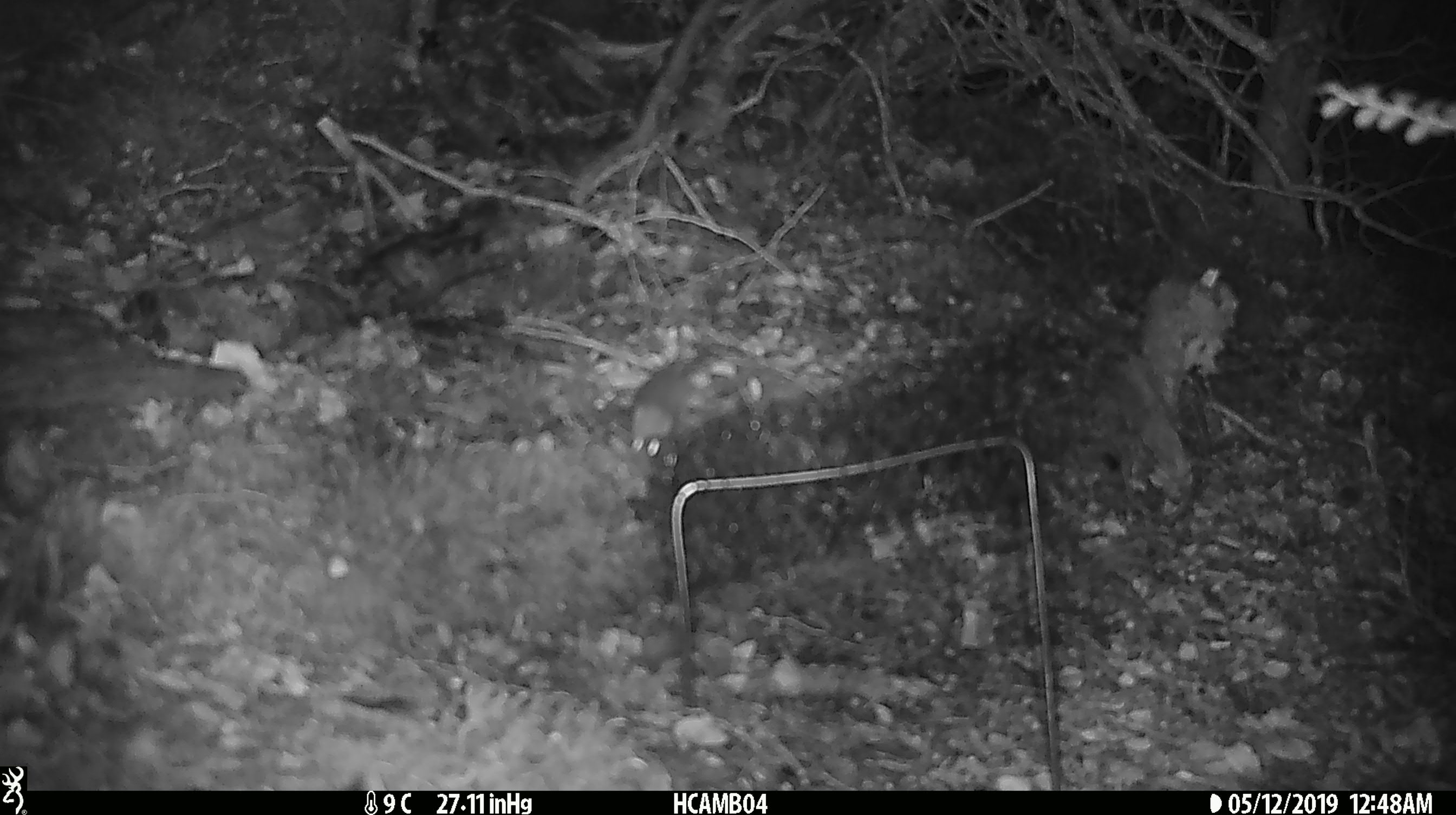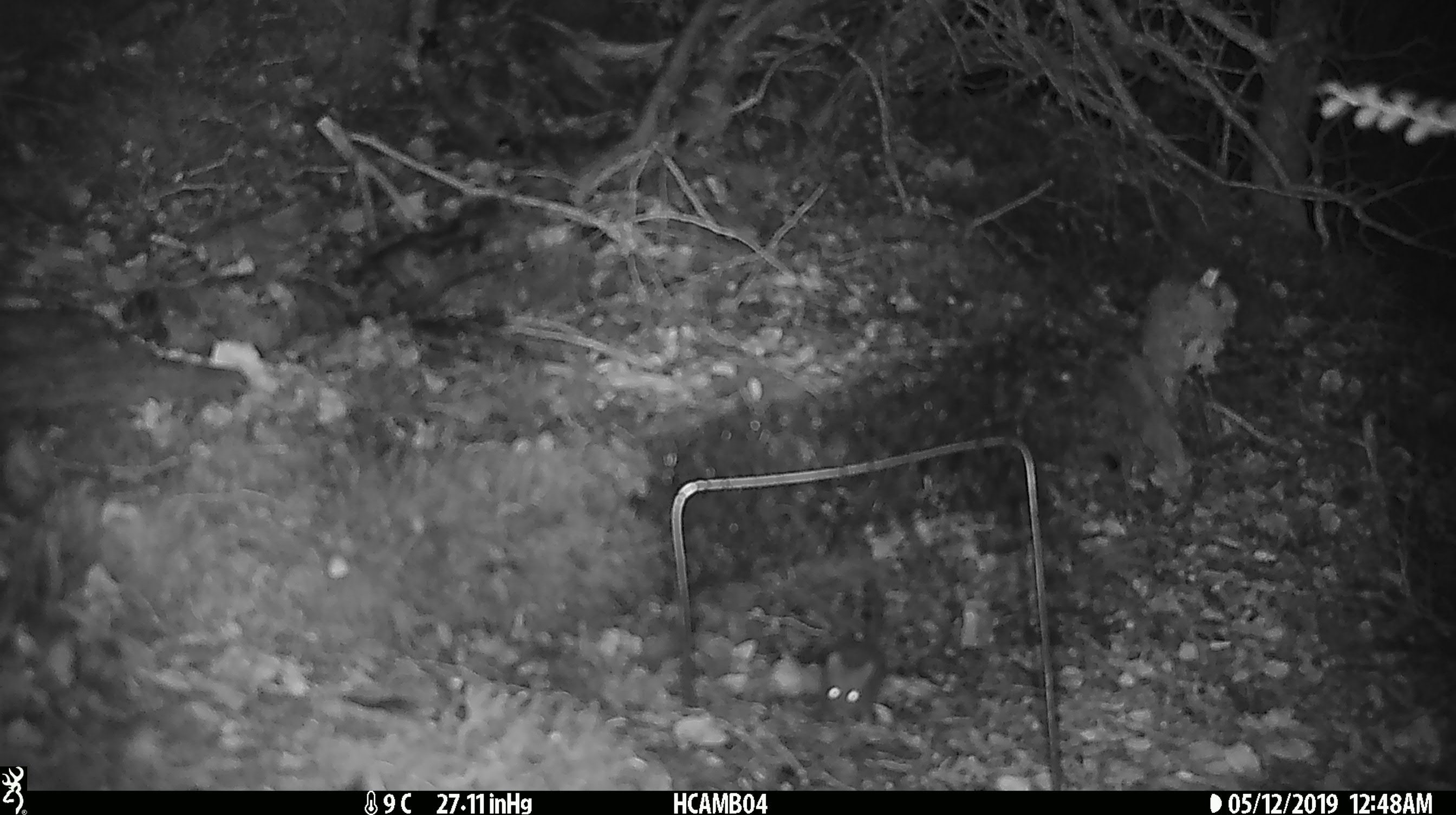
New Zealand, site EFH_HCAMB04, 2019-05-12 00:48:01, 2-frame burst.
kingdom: Animalia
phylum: Chordata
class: Mammalia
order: Rodentia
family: Muridae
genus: Mus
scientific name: Mus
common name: mouse